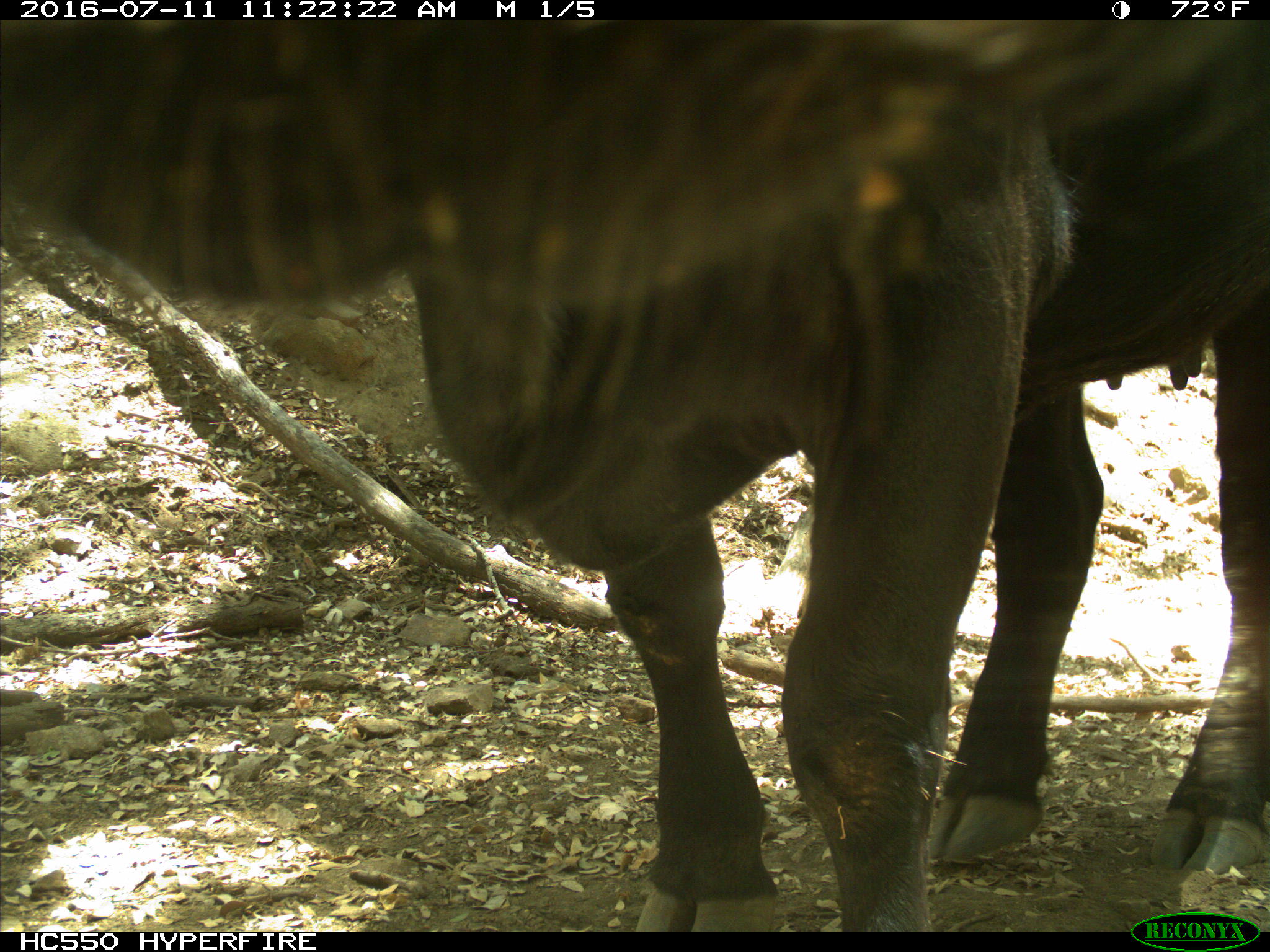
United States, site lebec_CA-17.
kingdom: Animalia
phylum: Chordata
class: Mammalia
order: Artiodactyla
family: Bovidae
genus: Bos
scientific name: Bos taurus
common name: domestic cow